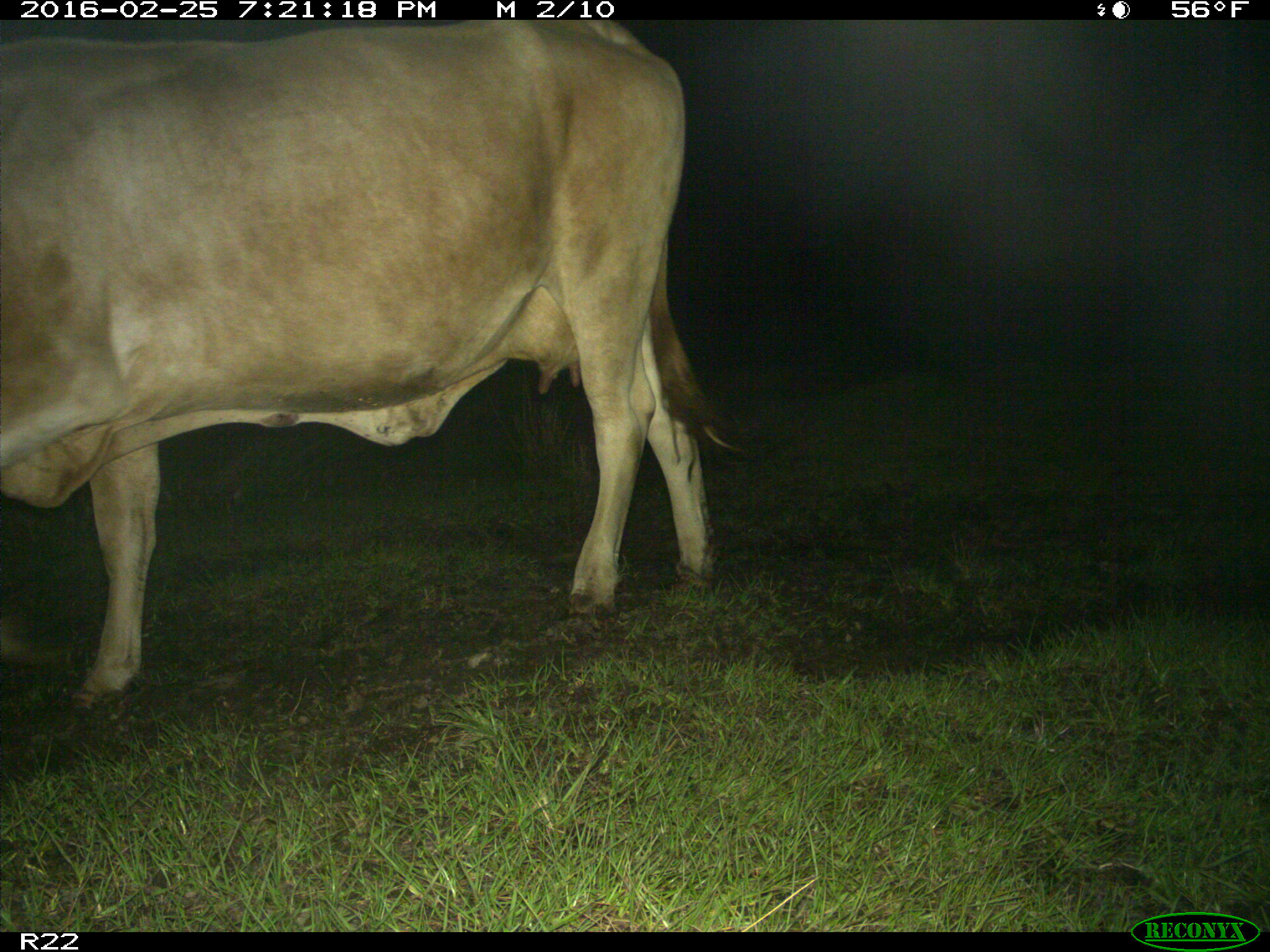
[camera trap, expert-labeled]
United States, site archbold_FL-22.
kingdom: Animalia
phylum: Chordata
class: Mammalia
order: Artiodactyla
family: Bovidae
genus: Bos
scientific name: Bos taurus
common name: domestic cow